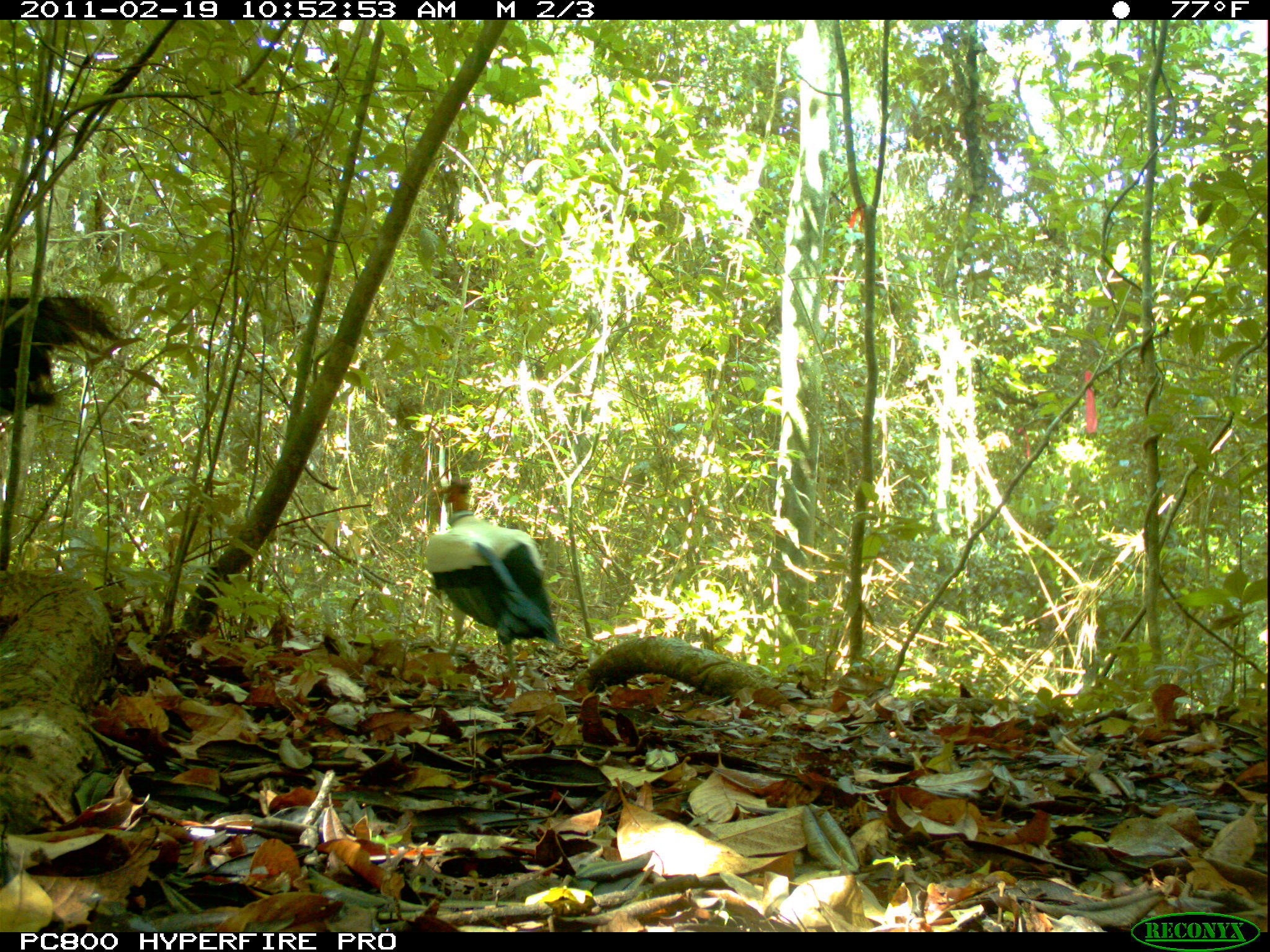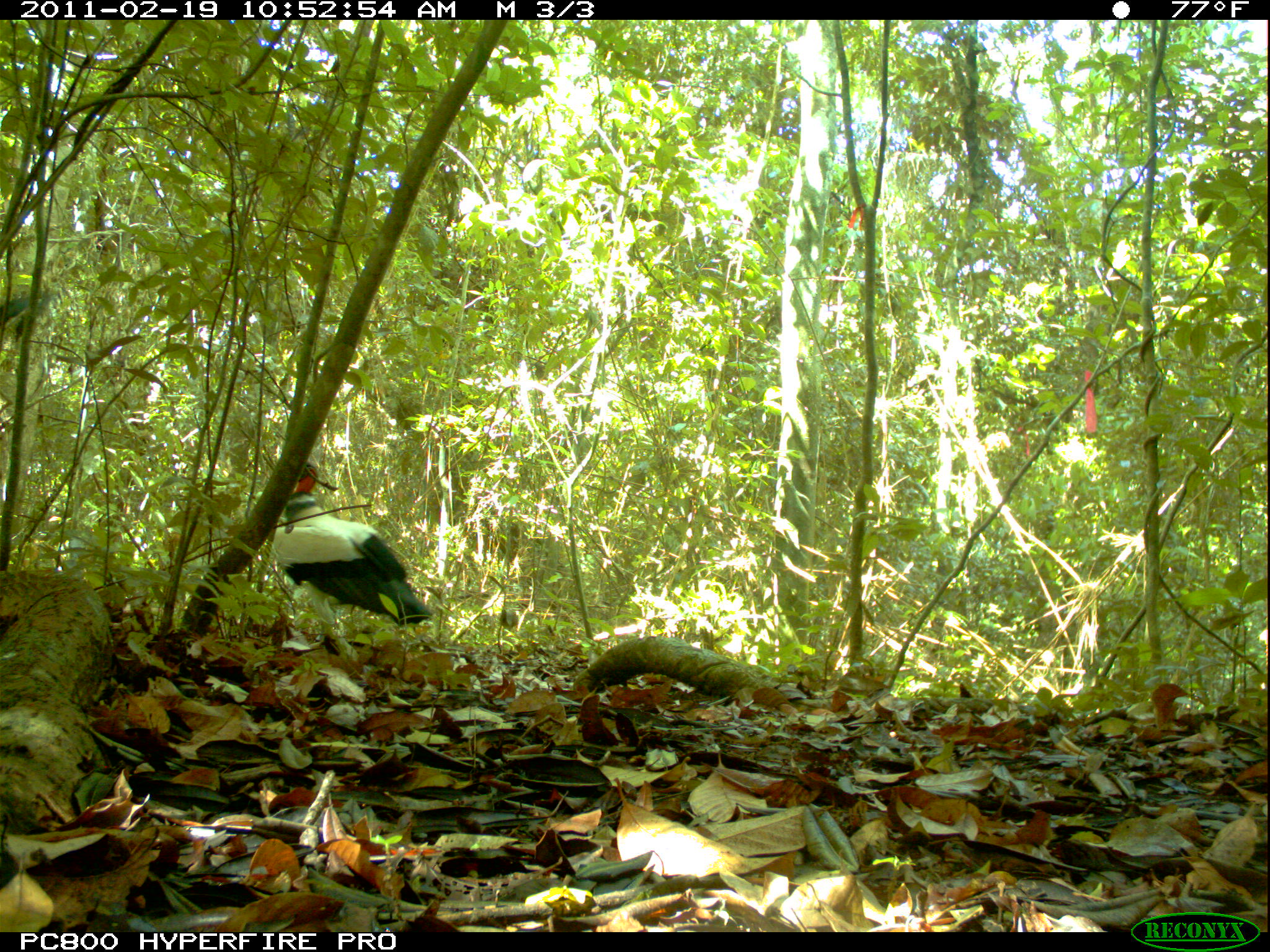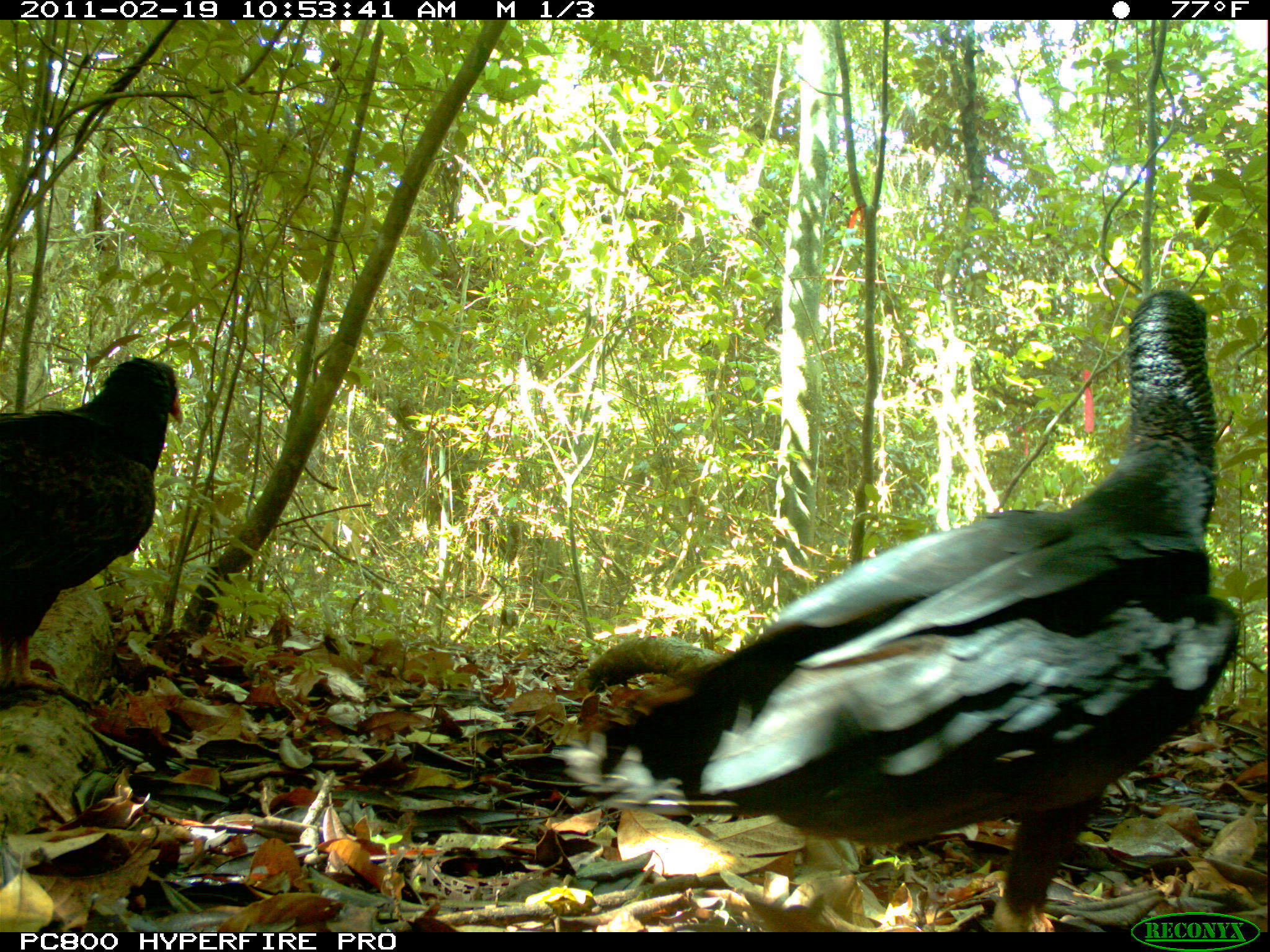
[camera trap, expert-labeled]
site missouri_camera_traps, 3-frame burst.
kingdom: Animalia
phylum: Chordata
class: Aves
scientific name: Aves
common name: bird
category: bird spec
Bird spec (bird) (Aves). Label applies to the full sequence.